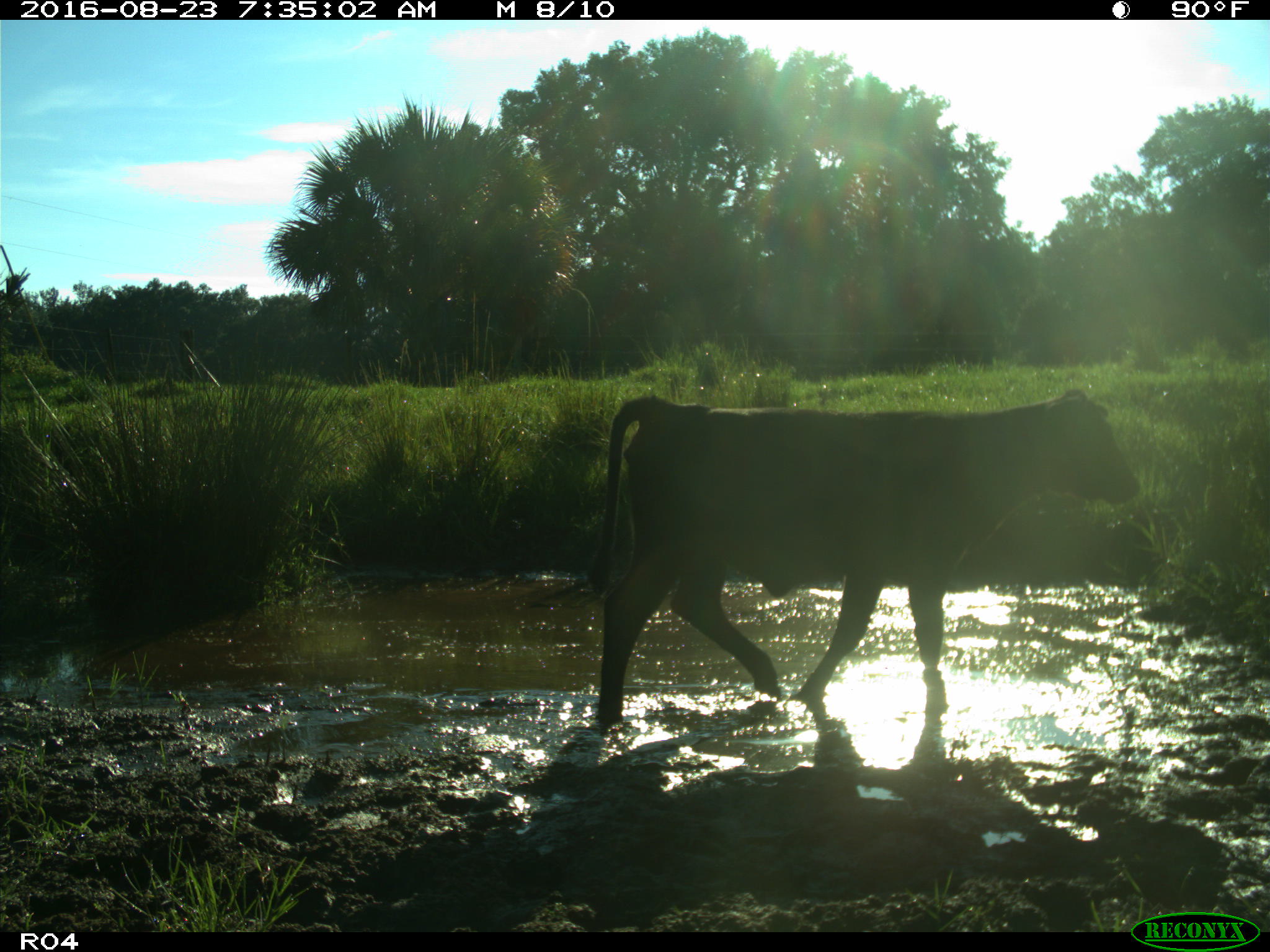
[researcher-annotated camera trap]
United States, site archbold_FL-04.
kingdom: Animalia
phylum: Chordata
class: Mammalia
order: Artiodactyla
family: Bovidae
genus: Bos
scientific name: Bos taurus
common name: domestic cow